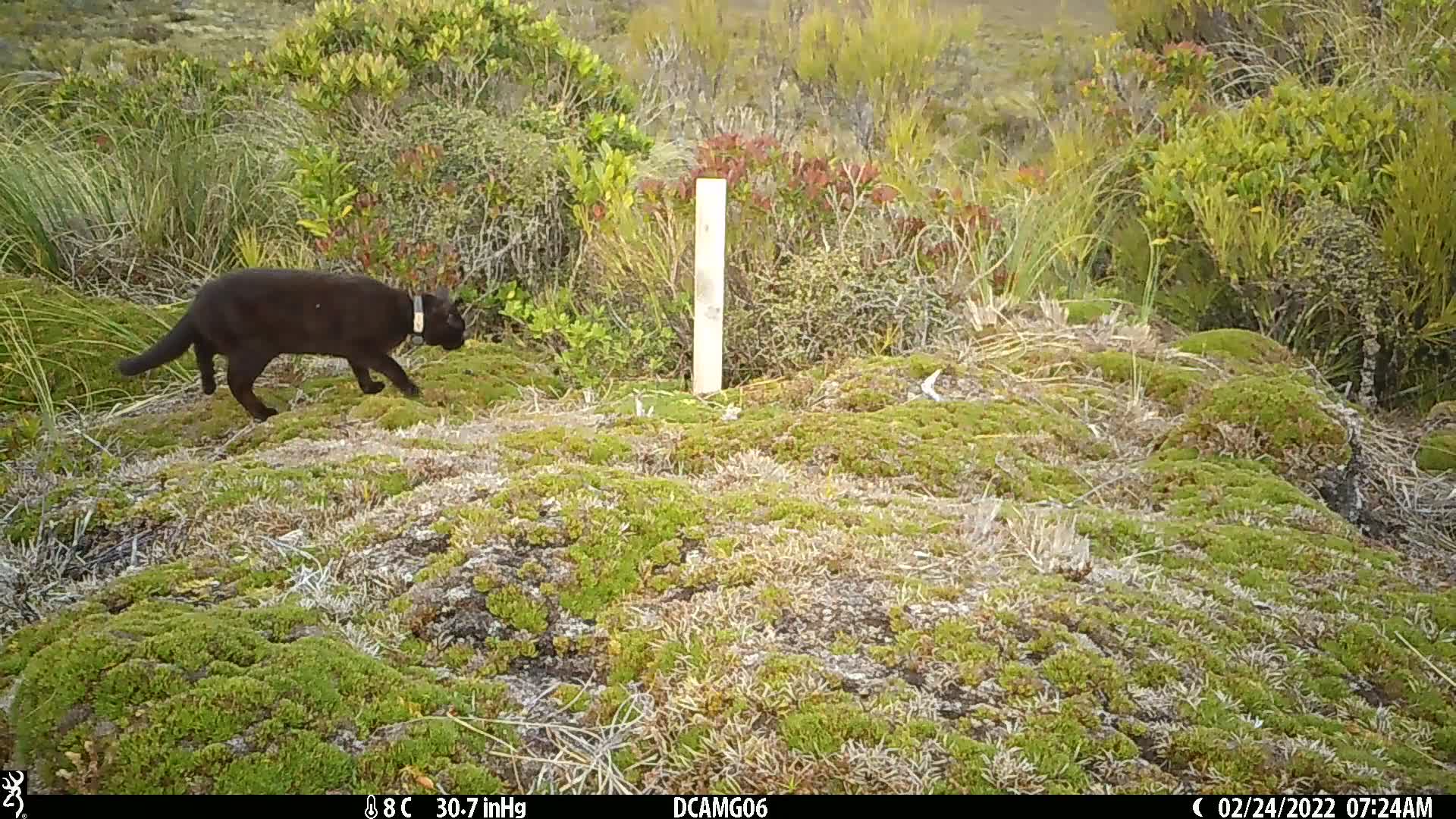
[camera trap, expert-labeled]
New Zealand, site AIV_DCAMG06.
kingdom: Animalia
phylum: Chordata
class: Mammalia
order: Carnivora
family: Felidae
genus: Felis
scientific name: Felis catus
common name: domestic cat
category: cat